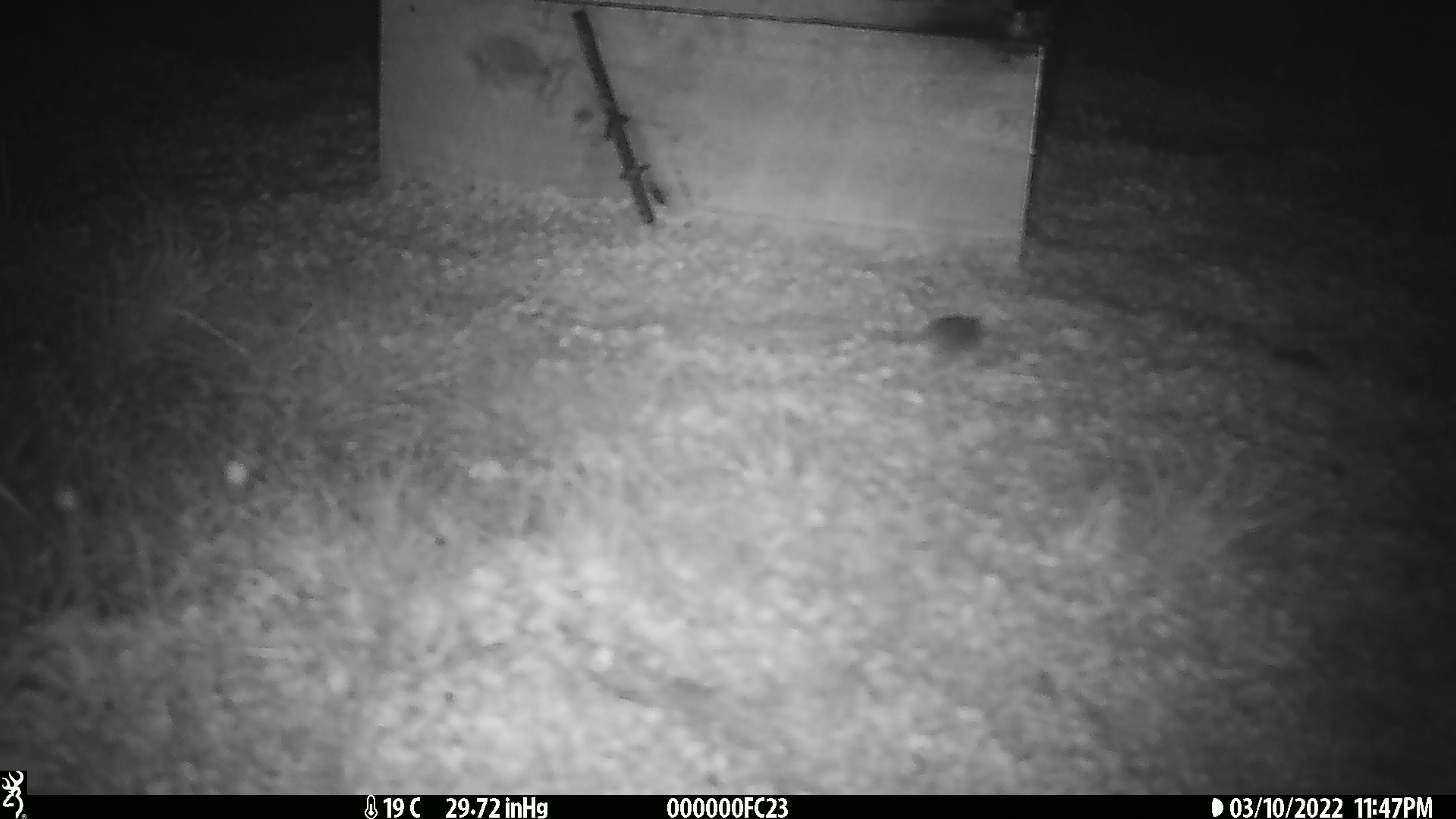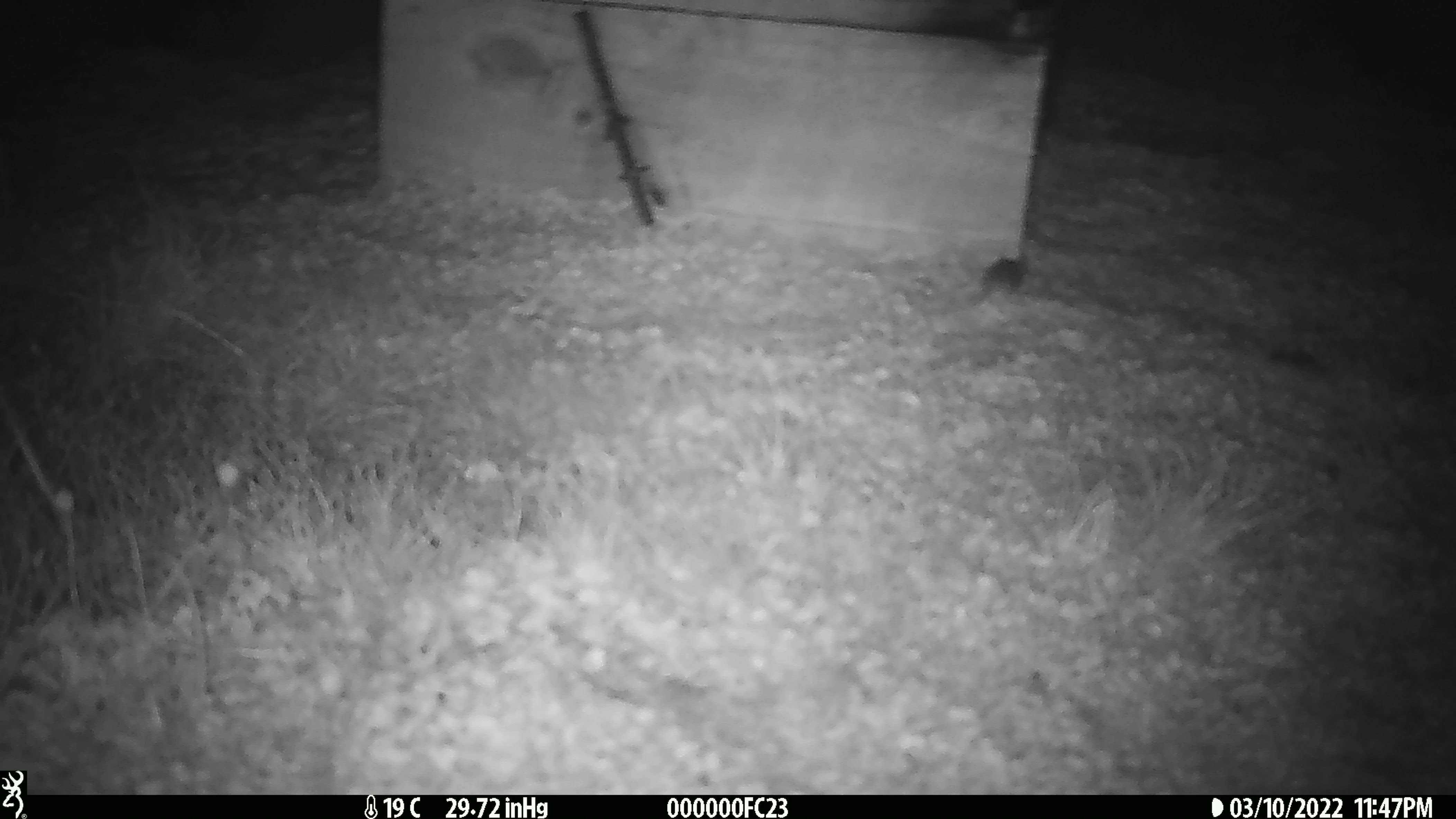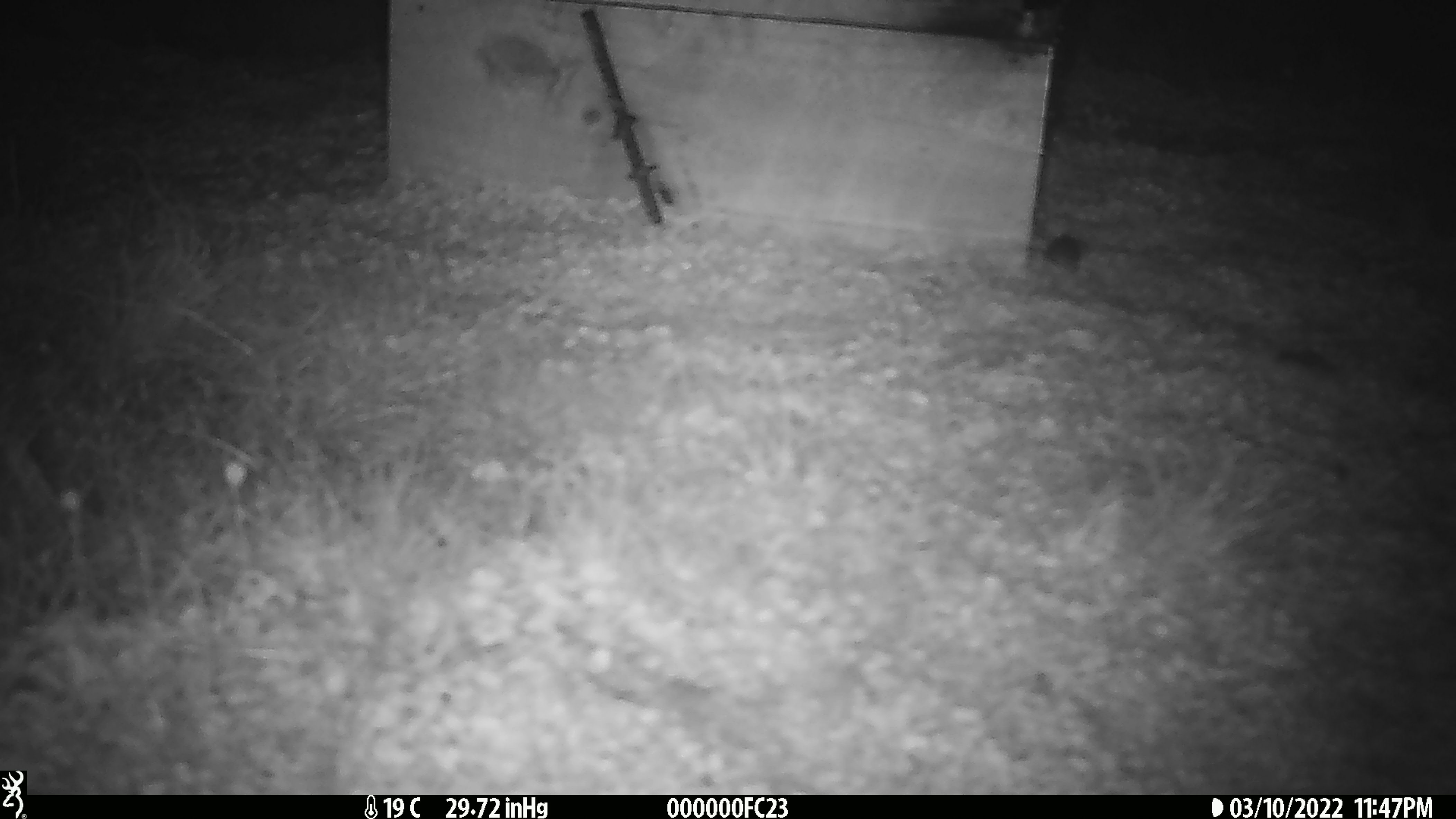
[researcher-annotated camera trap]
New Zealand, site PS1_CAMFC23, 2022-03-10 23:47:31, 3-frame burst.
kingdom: Animalia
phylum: Chordata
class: Mammalia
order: Rodentia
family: Muridae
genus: Mus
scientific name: Mus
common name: mouse